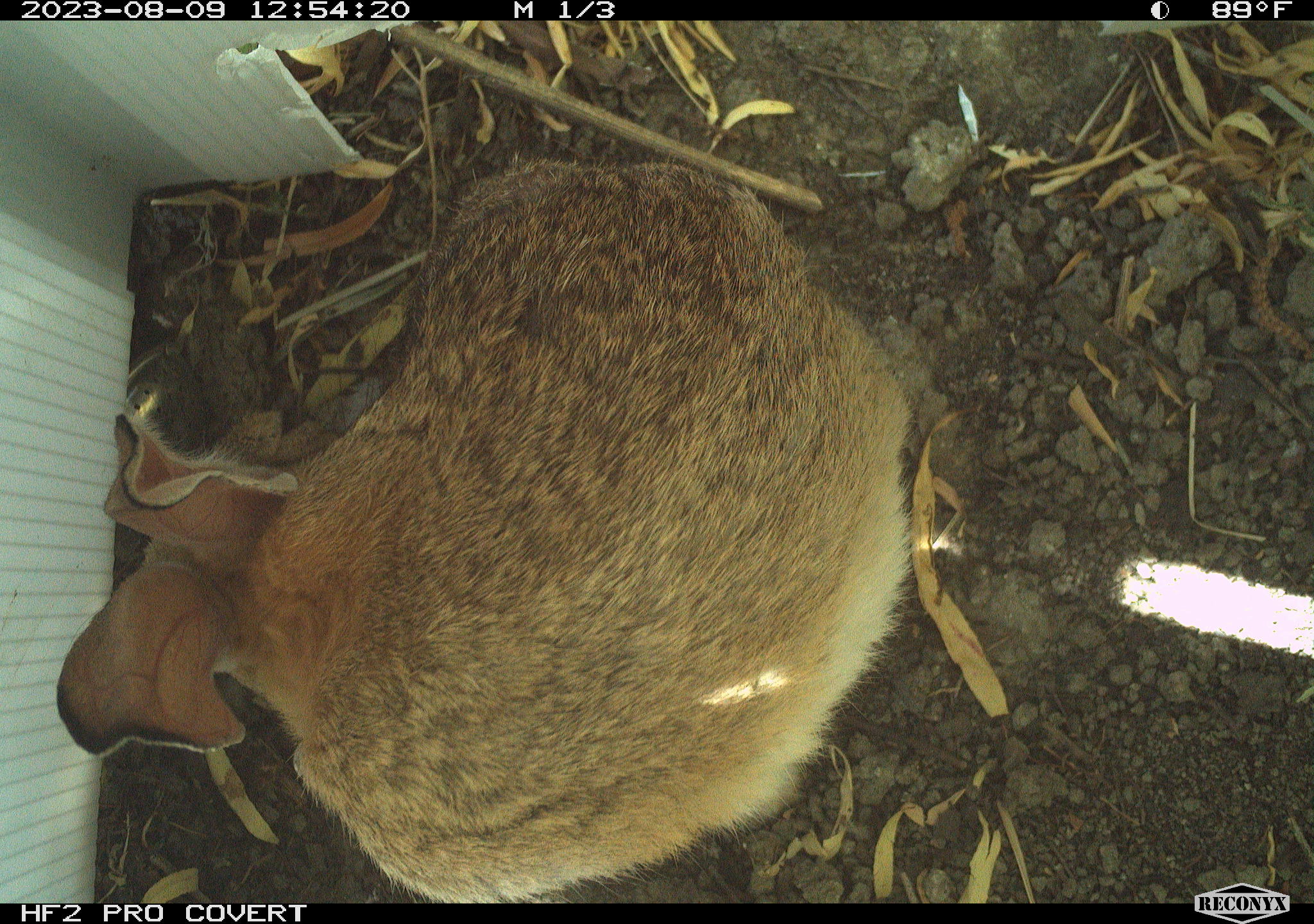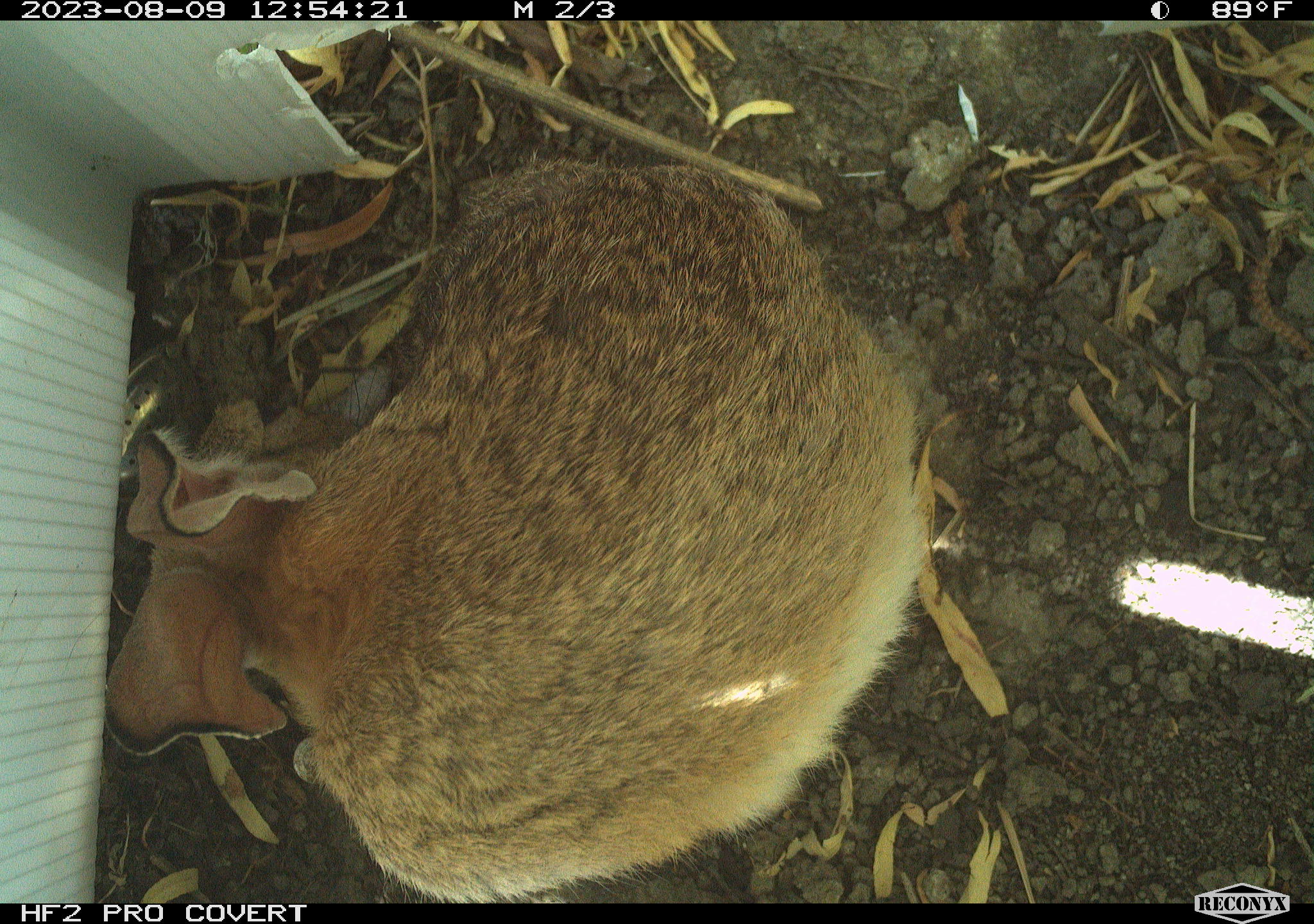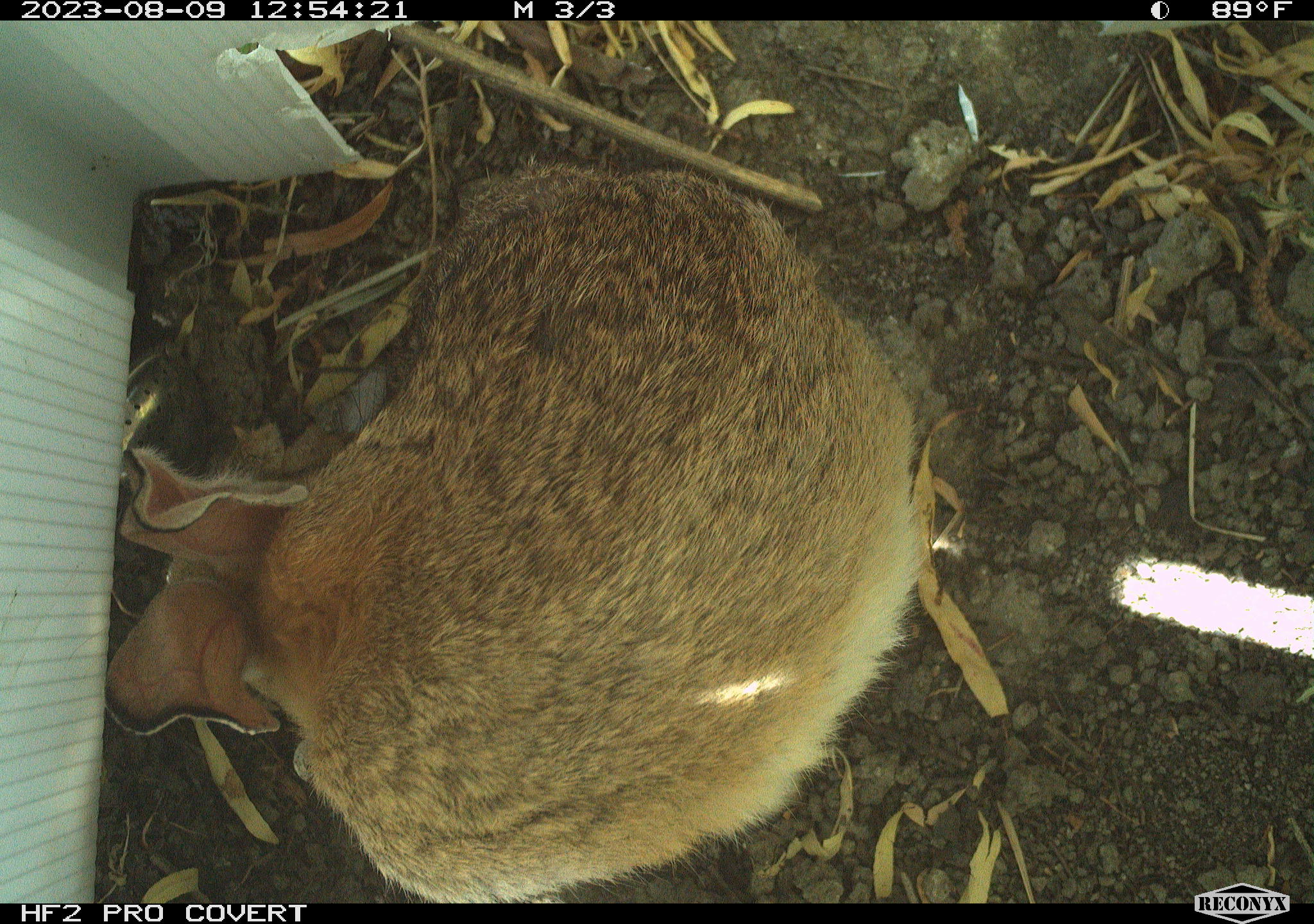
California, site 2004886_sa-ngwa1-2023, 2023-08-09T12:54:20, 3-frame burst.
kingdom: Animalia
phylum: Chordata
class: Mammalia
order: Lagomorpha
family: Leporidae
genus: Sylvilagus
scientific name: Sylvilagus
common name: cottontail rabbits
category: sylvilagus species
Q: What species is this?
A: Sylvilagus species (cottontail rabbits) (Sylvilagus).